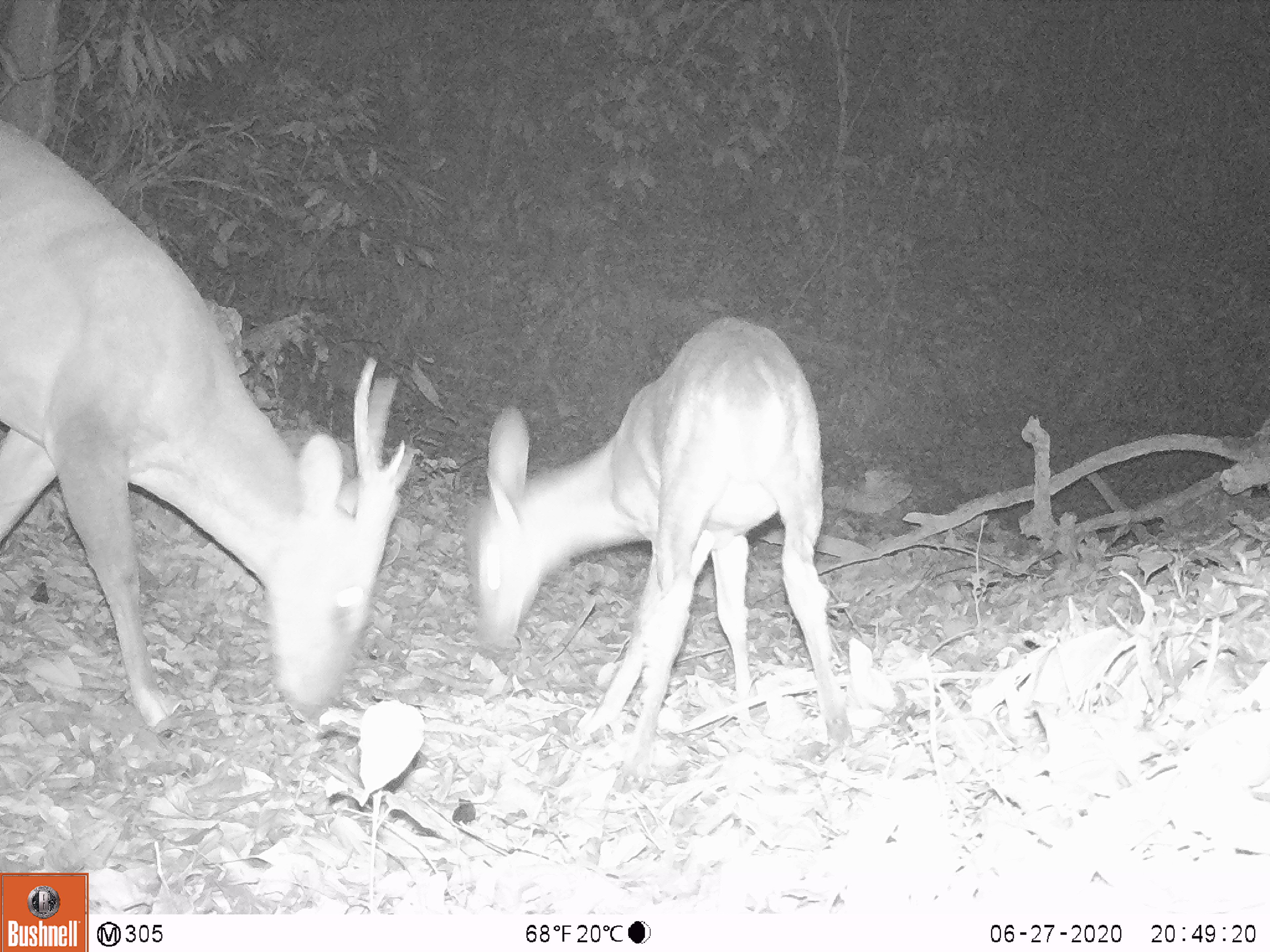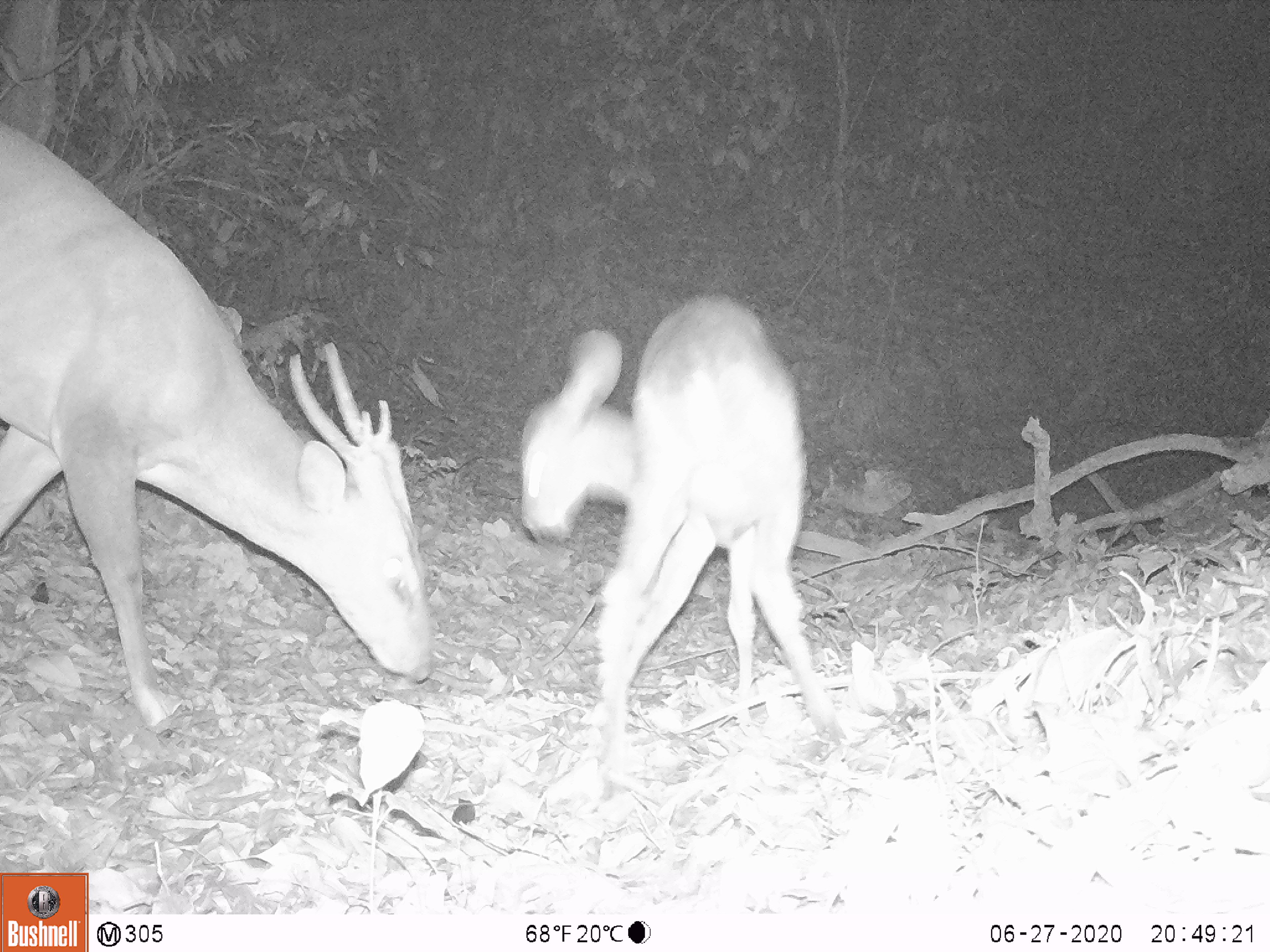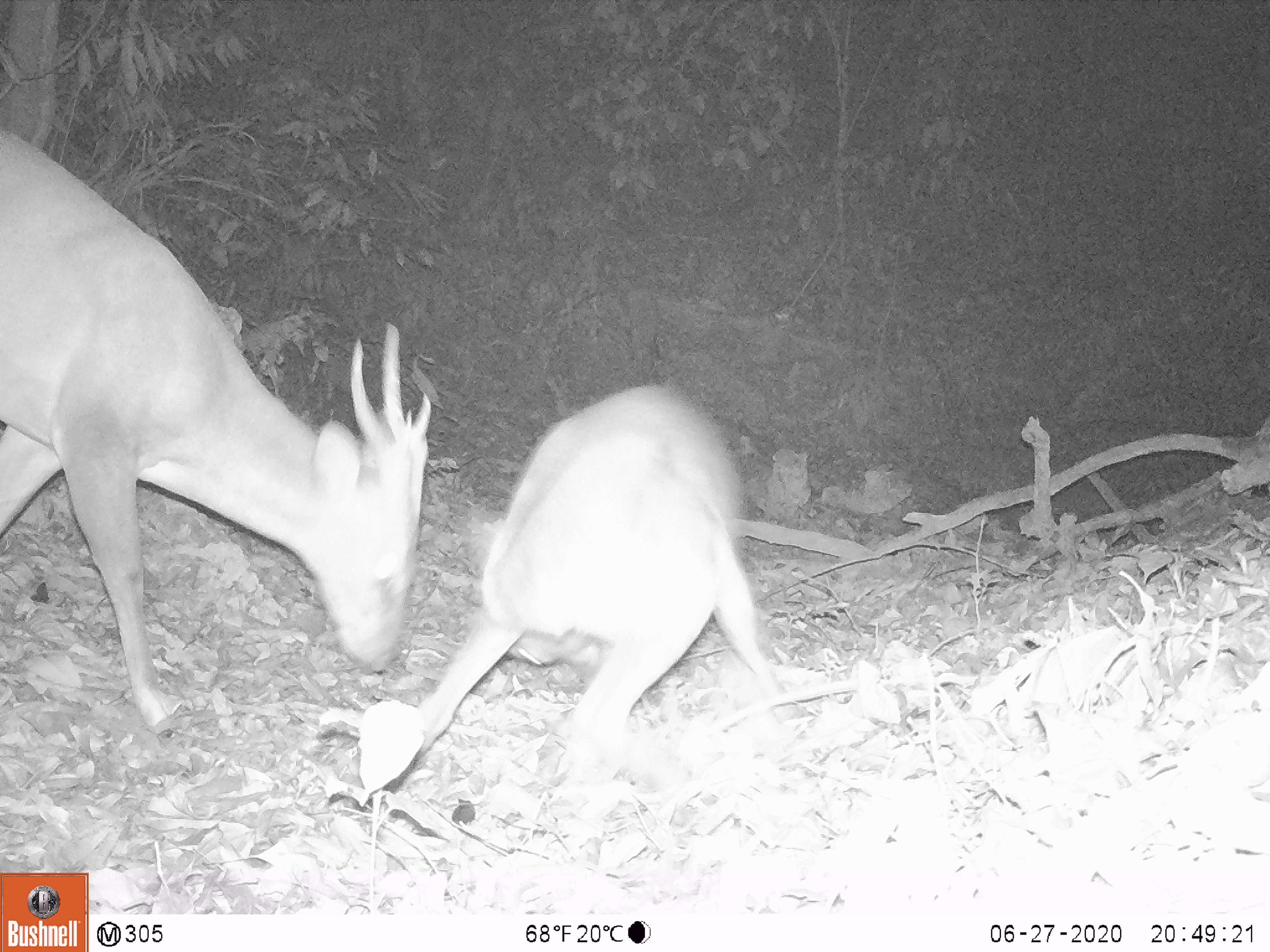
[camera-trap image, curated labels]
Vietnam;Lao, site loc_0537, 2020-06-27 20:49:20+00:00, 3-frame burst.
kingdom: Animalia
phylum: Chordata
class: Mammalia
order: Artiodactyla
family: Cervidae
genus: Muntiacus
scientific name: Muntiacus vuquangensis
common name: large-antlered muntjac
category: large antlered muntjac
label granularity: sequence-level